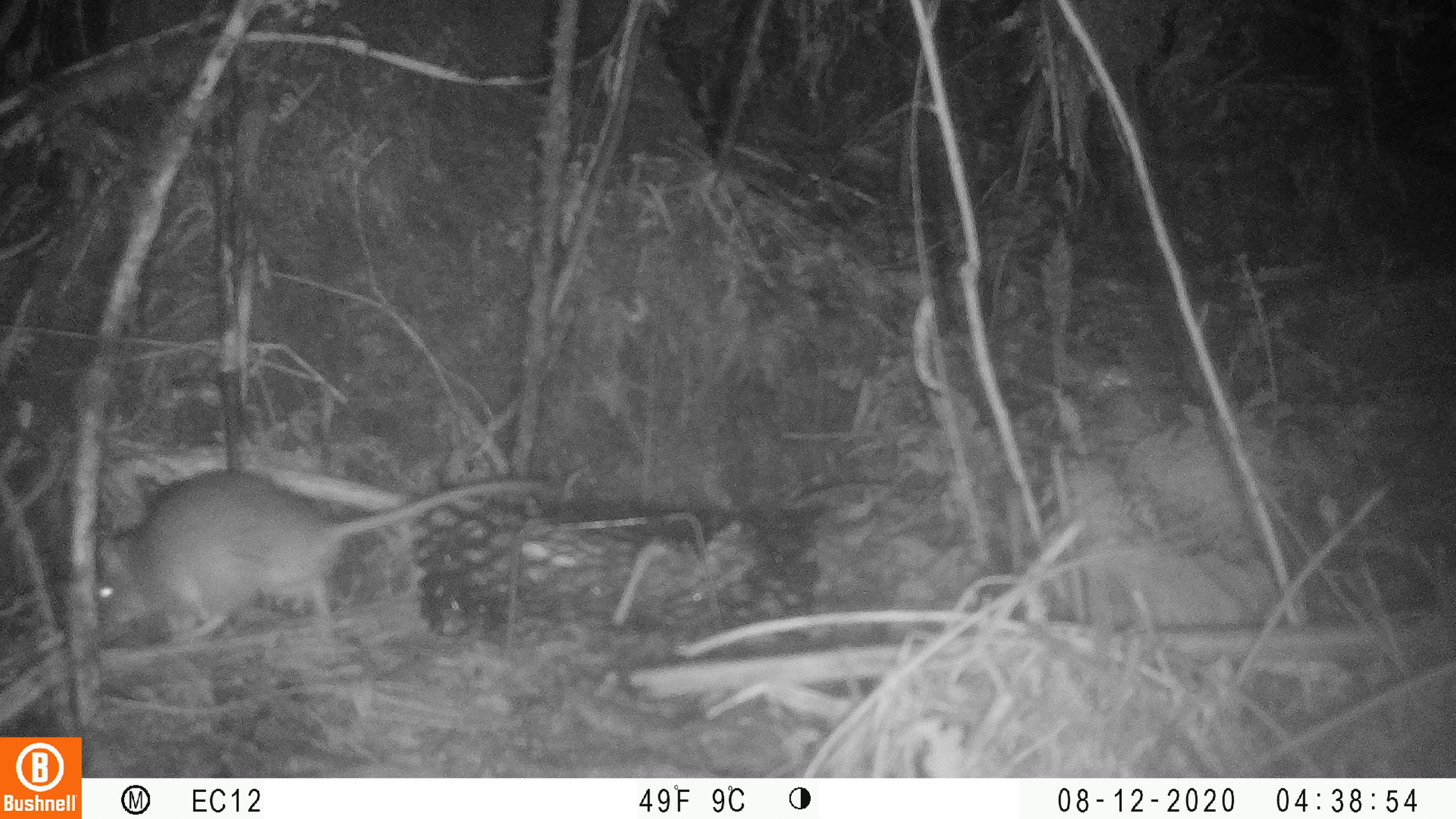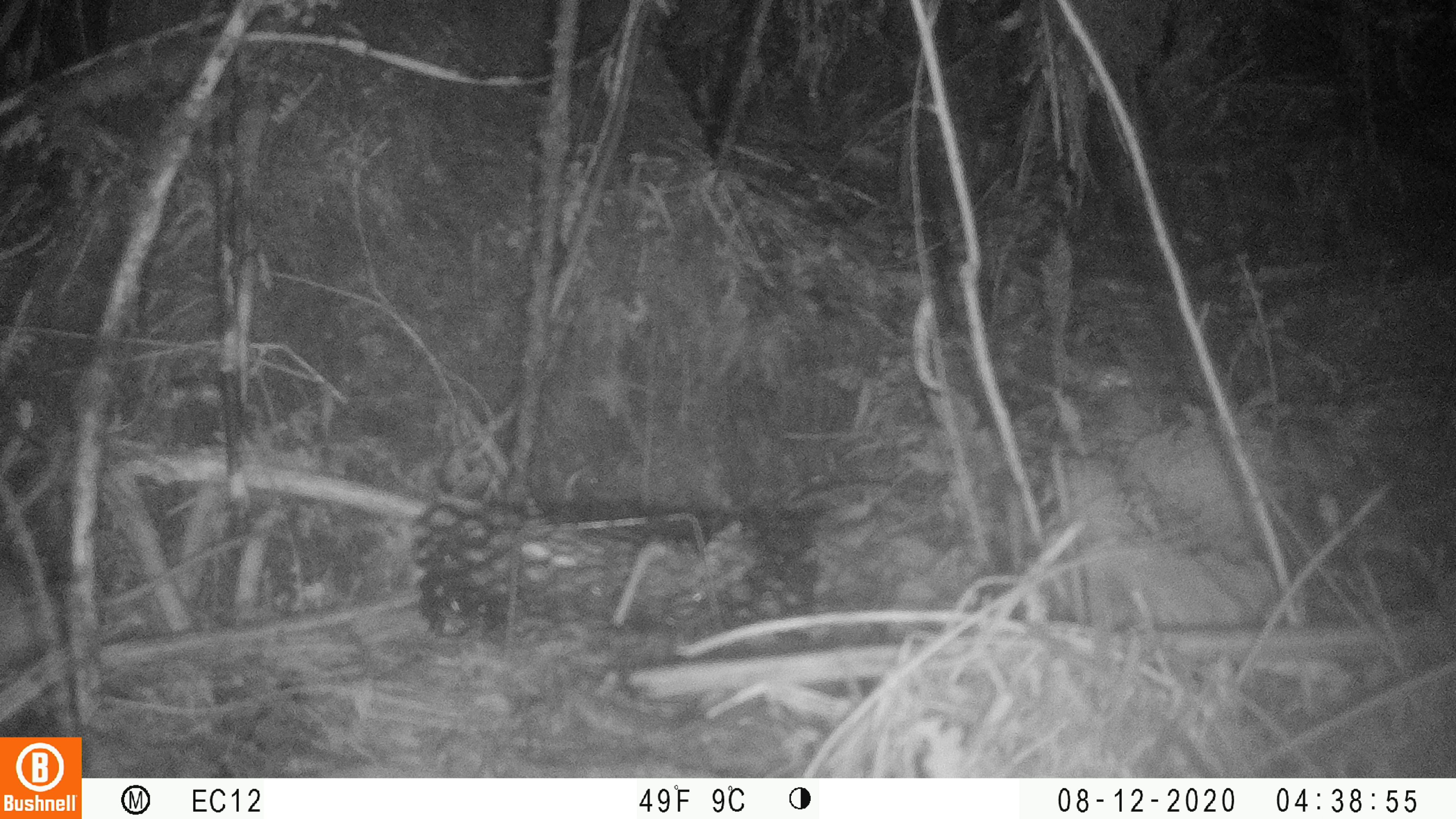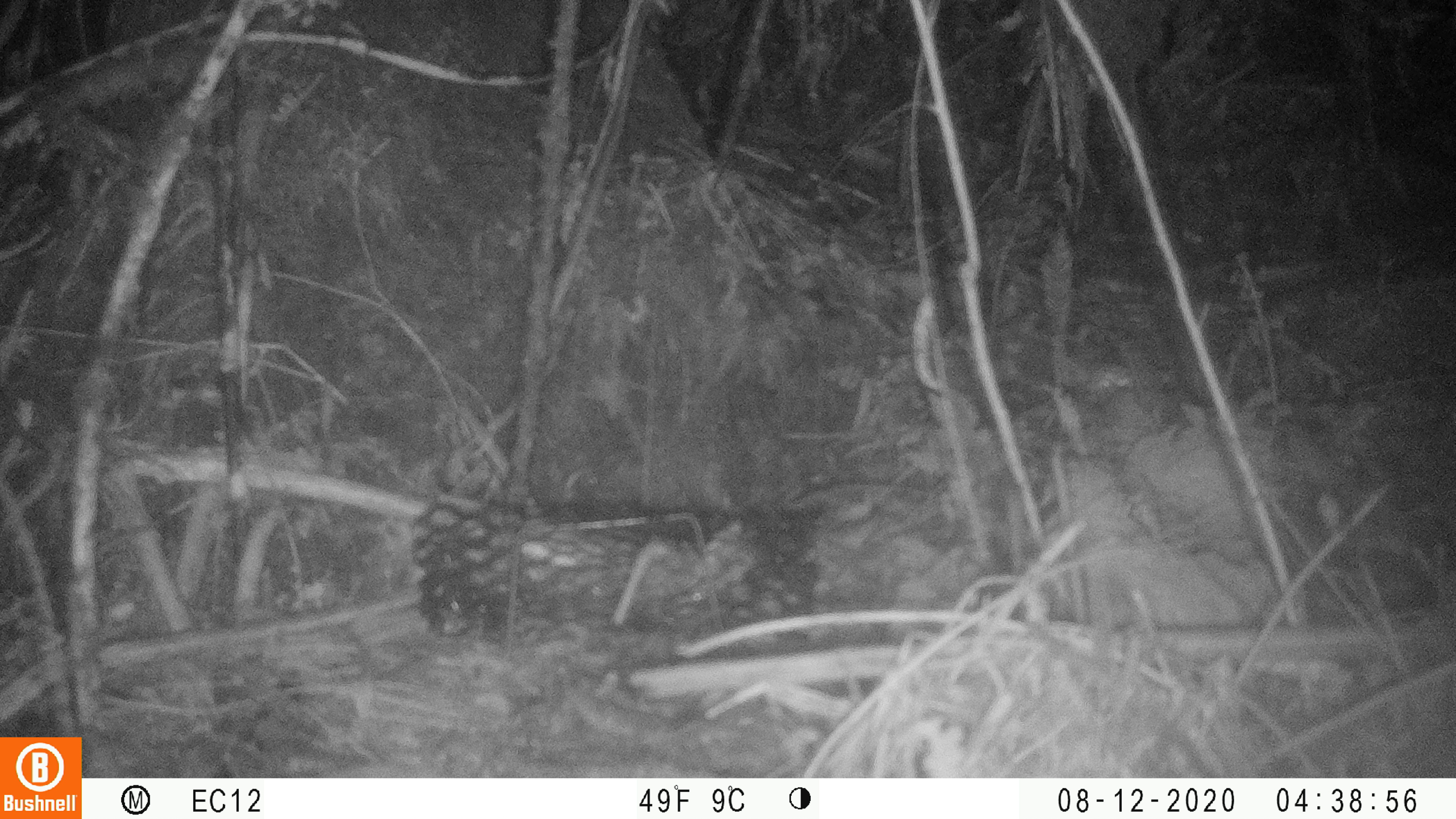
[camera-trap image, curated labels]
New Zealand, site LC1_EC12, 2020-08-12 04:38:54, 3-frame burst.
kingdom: Animalia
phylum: Chordata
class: Mammalia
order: Rodentia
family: Muridae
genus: Rattus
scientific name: Rattus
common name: rat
Rat (Rattus).